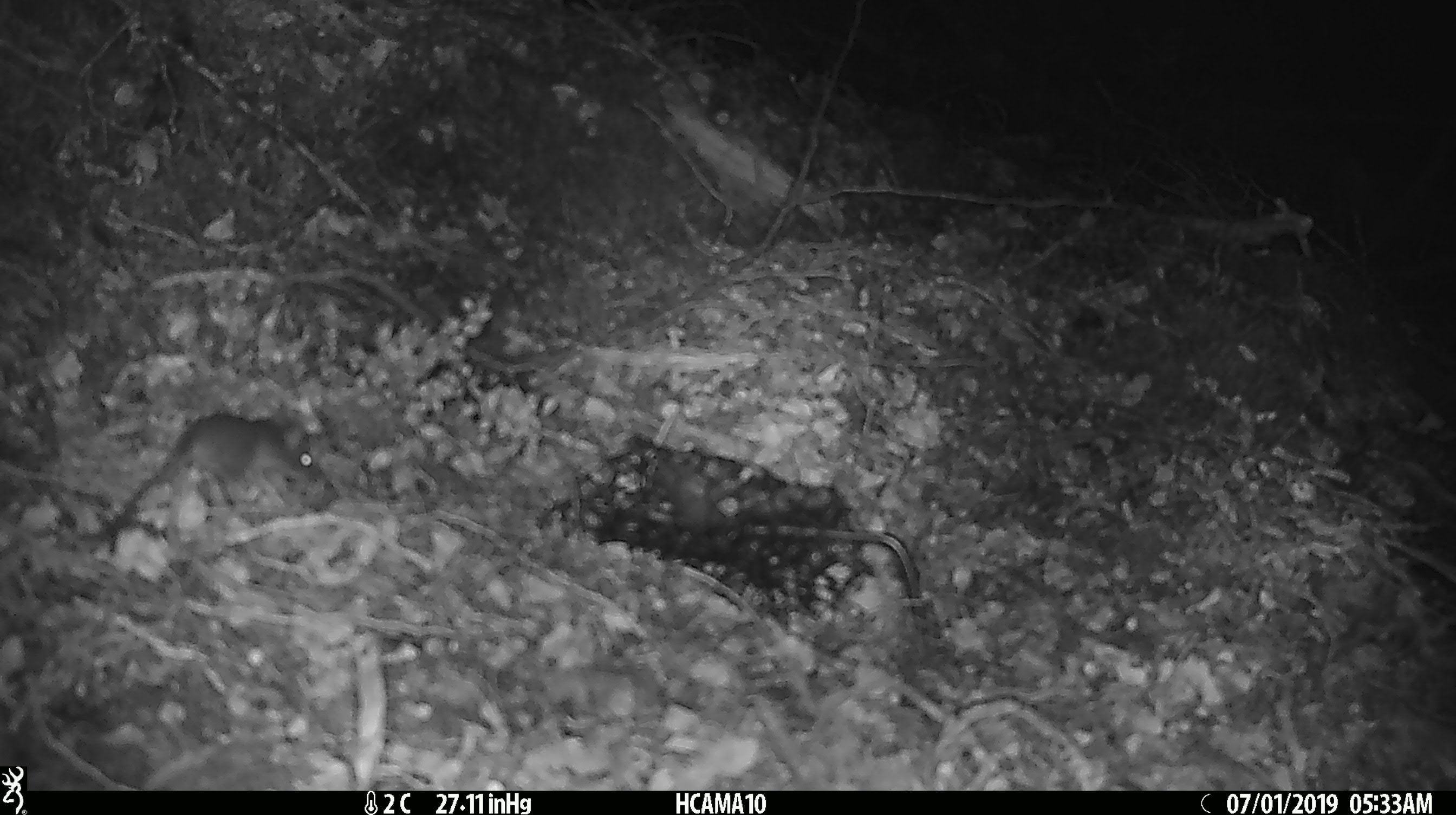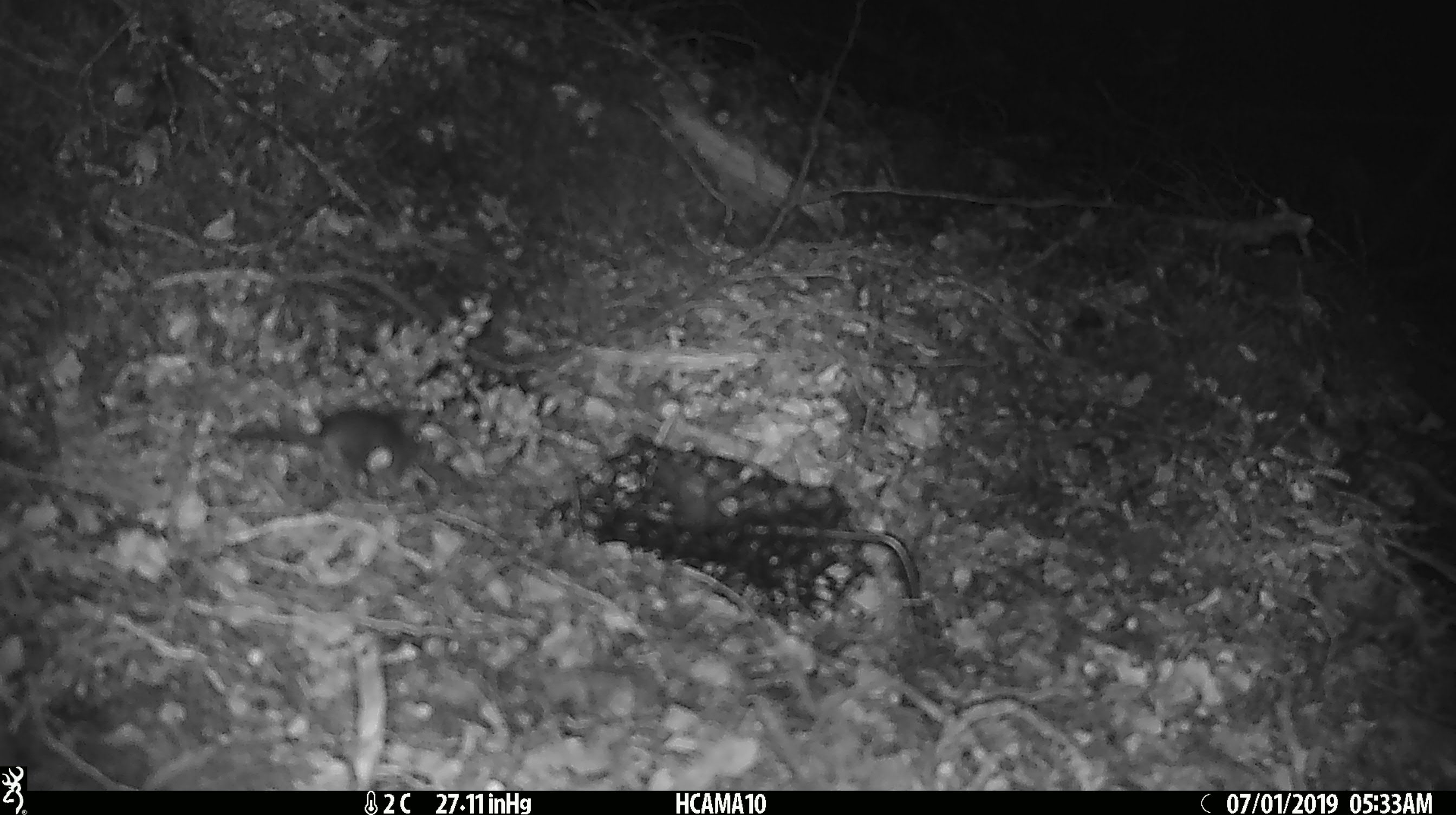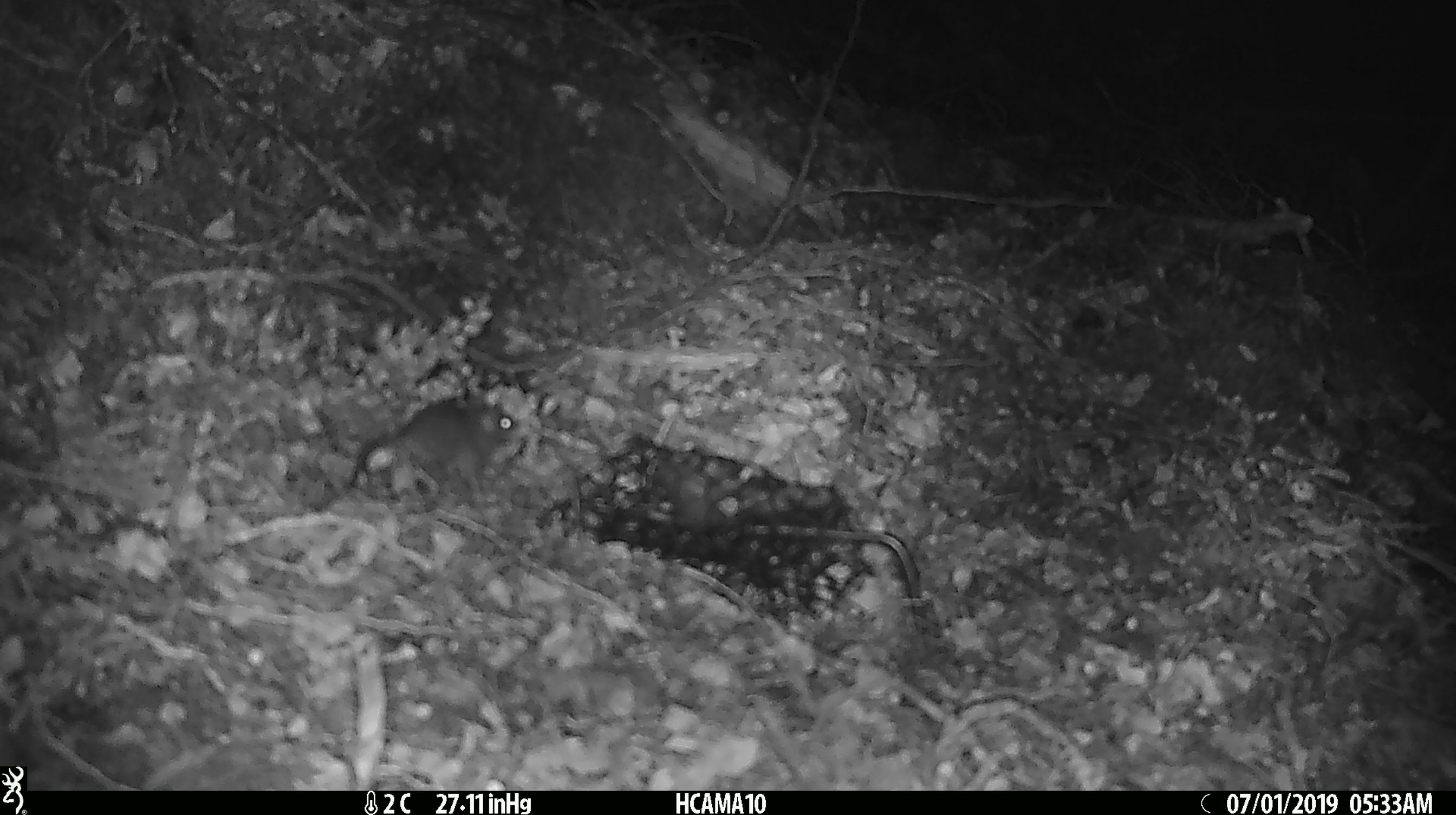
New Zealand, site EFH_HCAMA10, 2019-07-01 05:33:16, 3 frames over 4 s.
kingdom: Animalia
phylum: Chordata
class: Mammalia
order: Rodentia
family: Muridae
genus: Mus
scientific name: Mus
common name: mouse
Mouse (Mus).